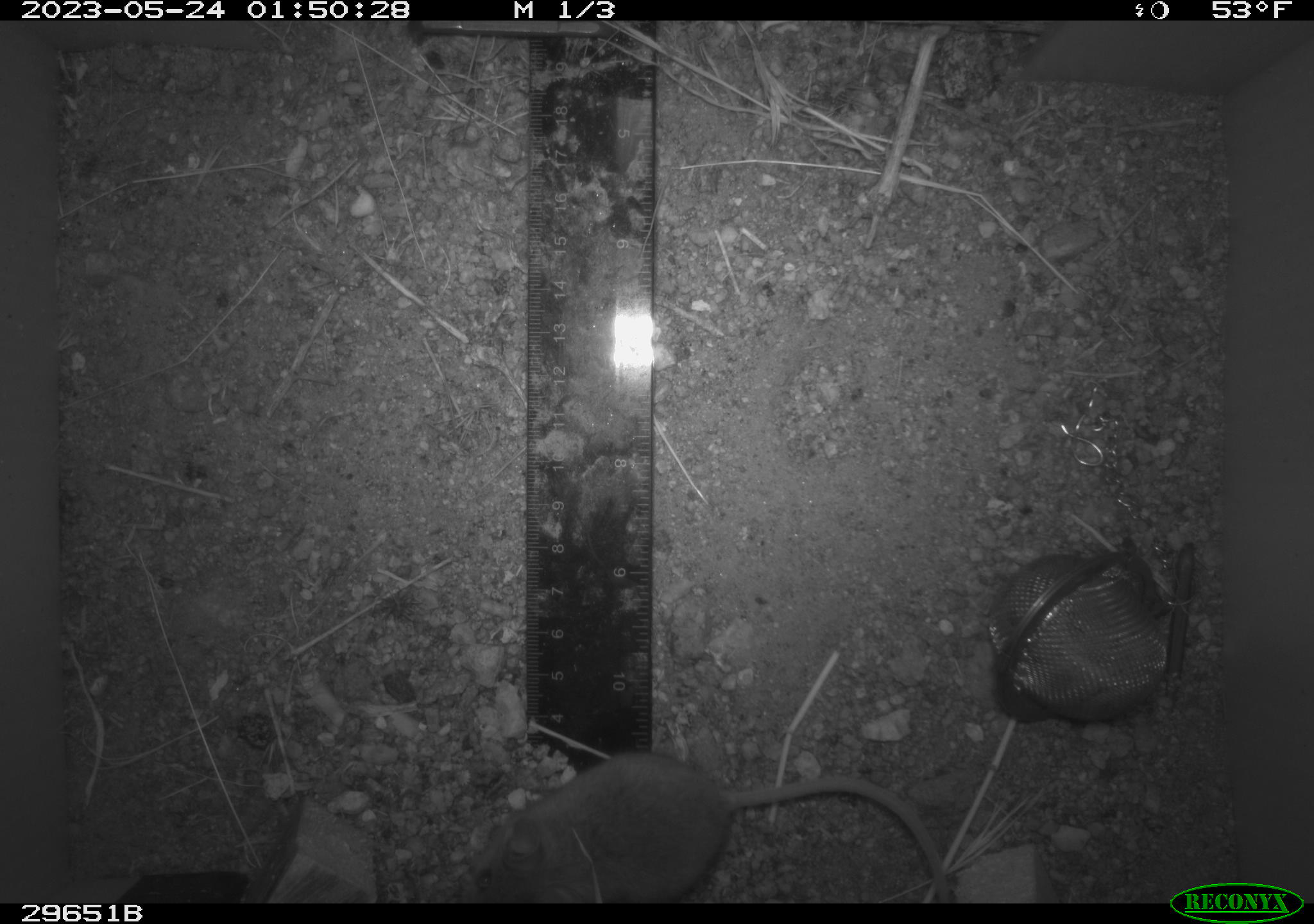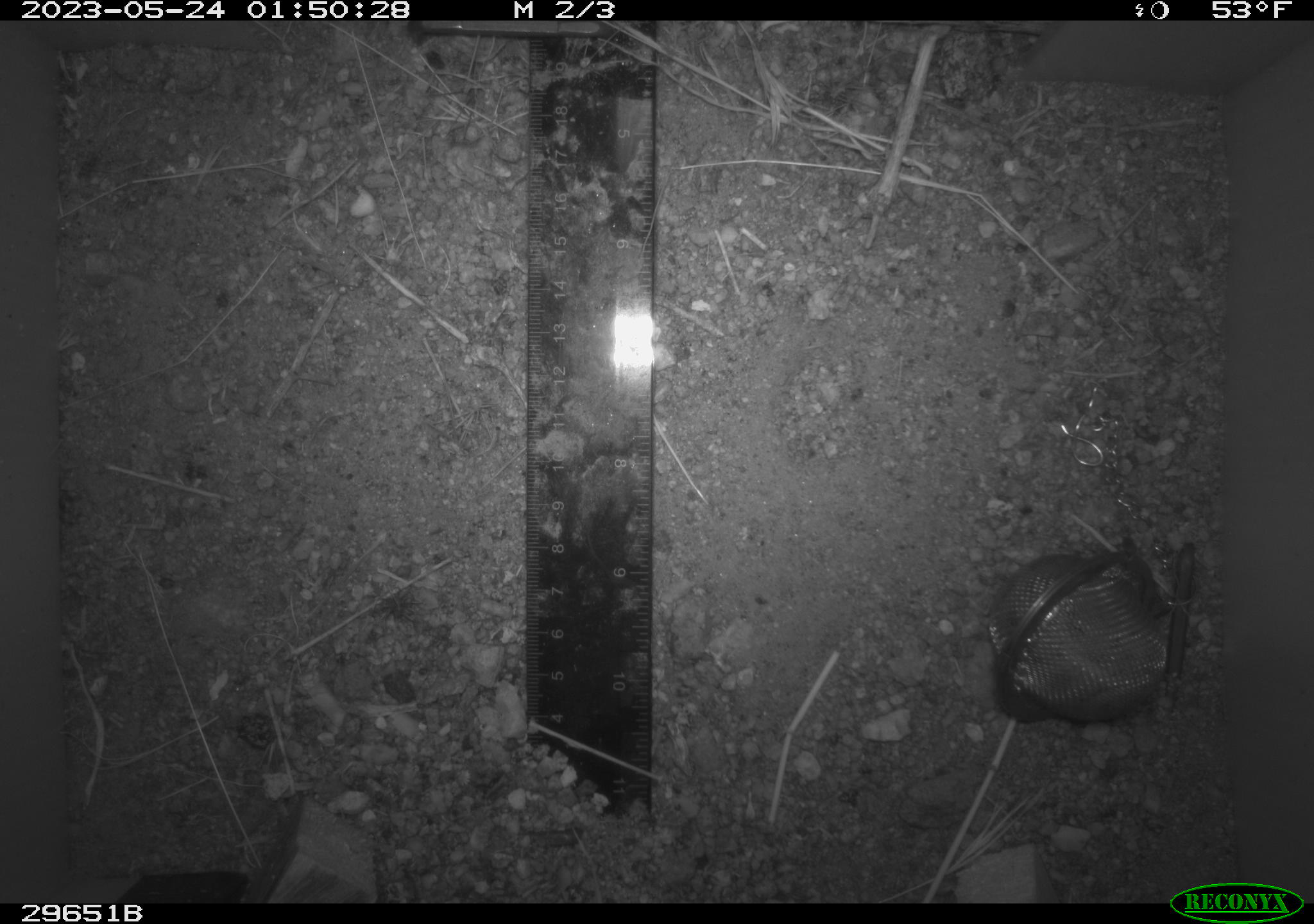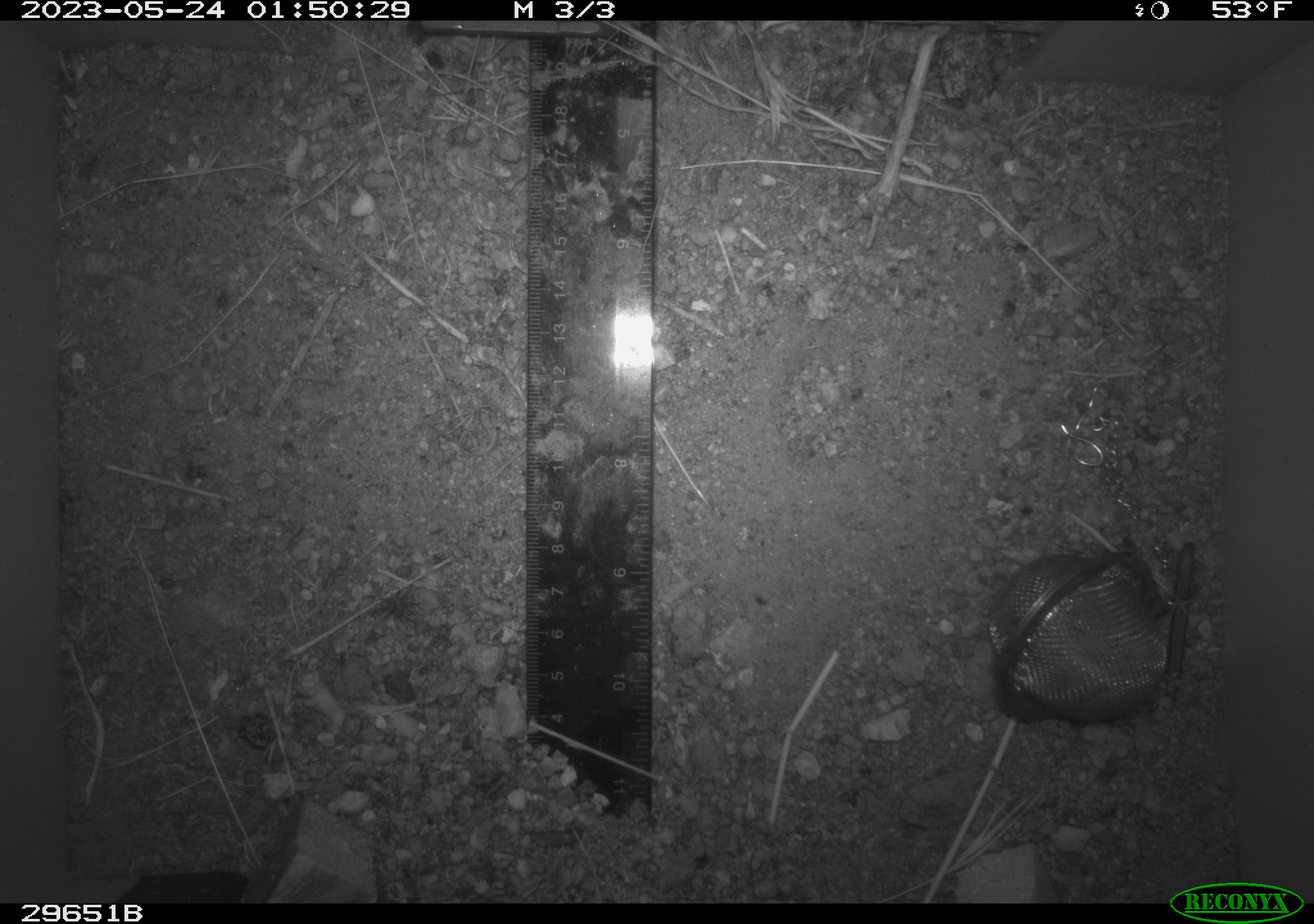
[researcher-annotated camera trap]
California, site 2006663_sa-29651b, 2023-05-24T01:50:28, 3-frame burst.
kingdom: Animalia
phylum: Chordata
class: Mammalia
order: Rodentia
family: Cricetidae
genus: Peromyscus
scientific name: Peromyscus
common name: deer mice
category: peromyscus species